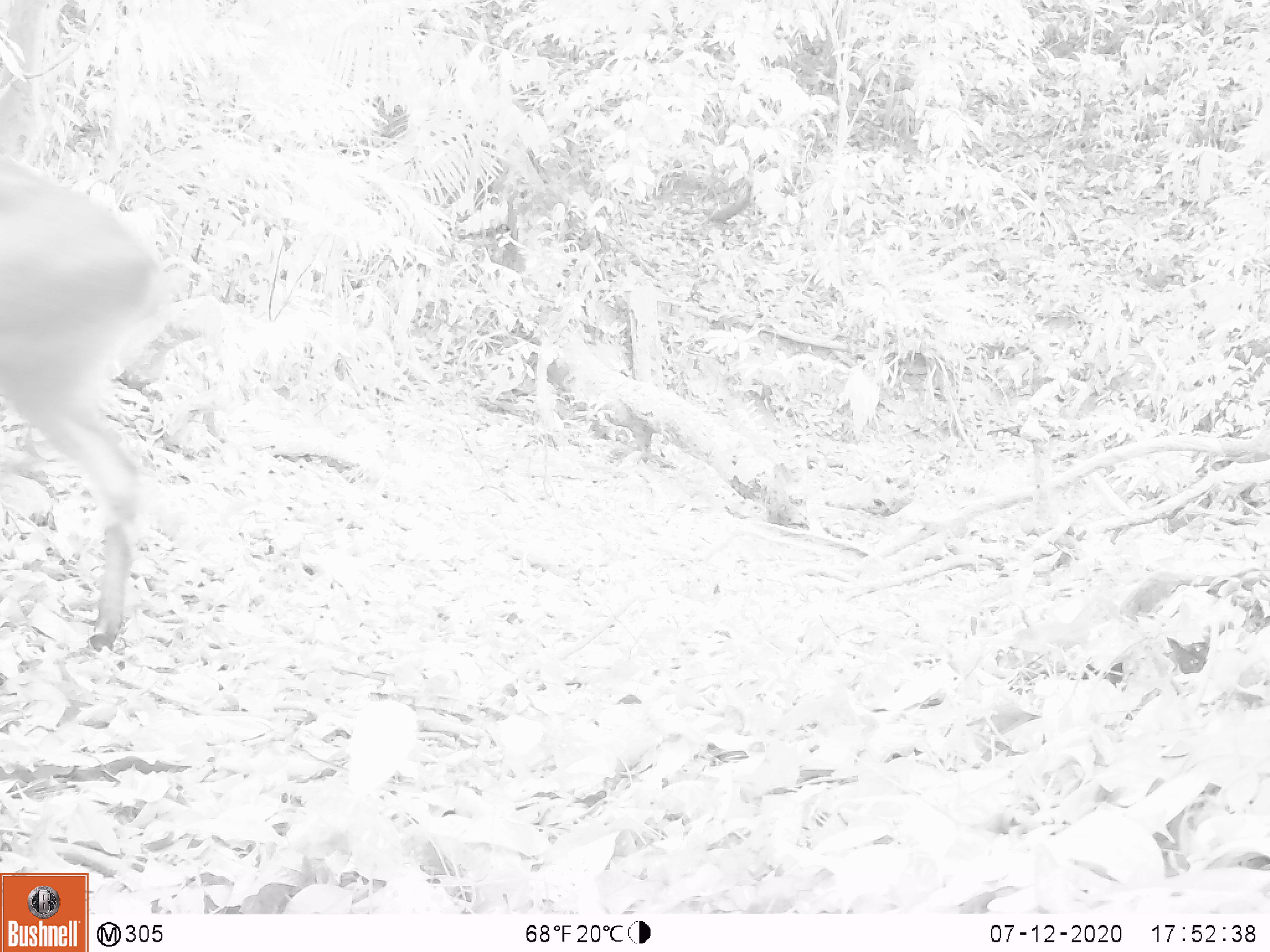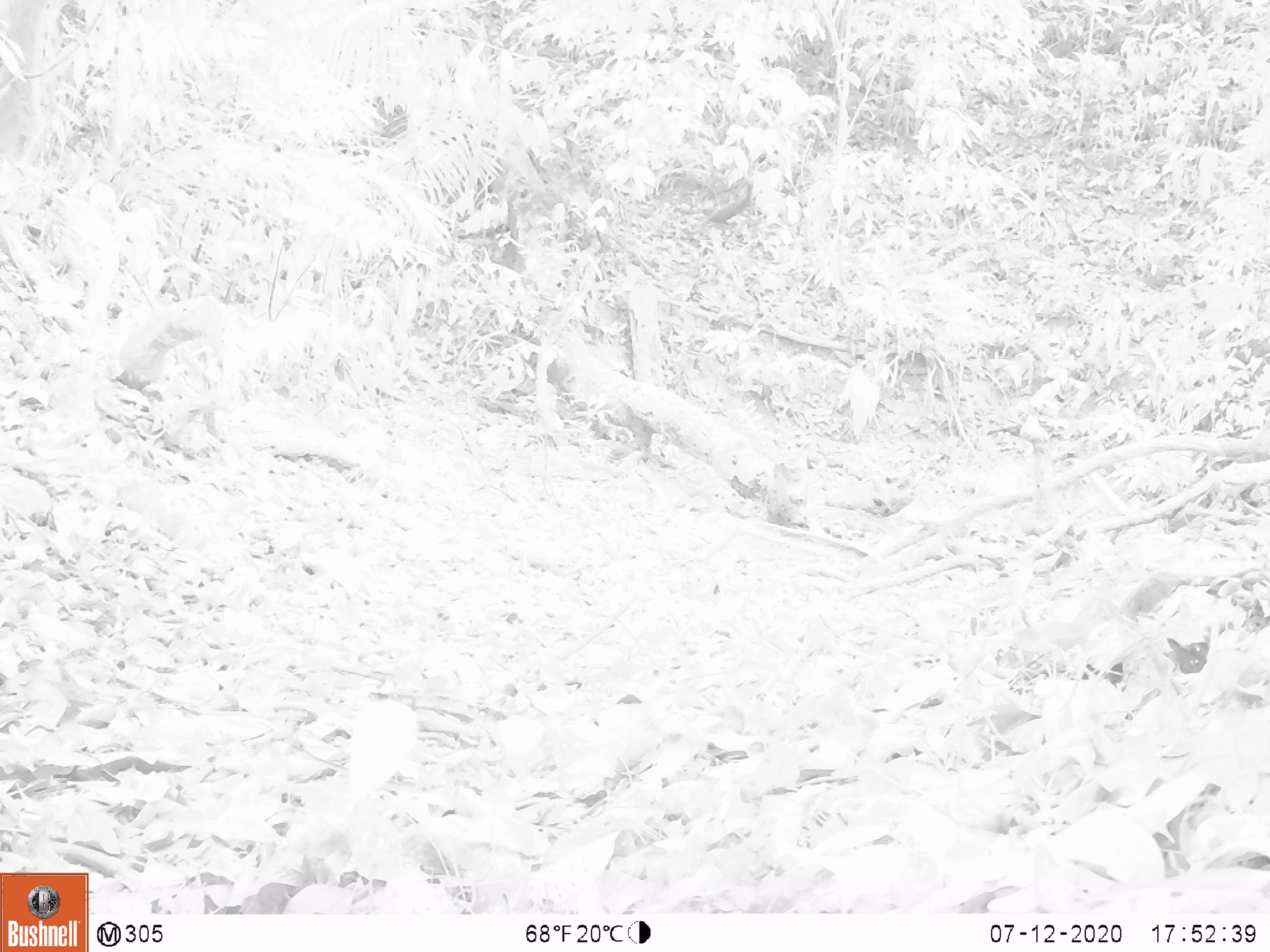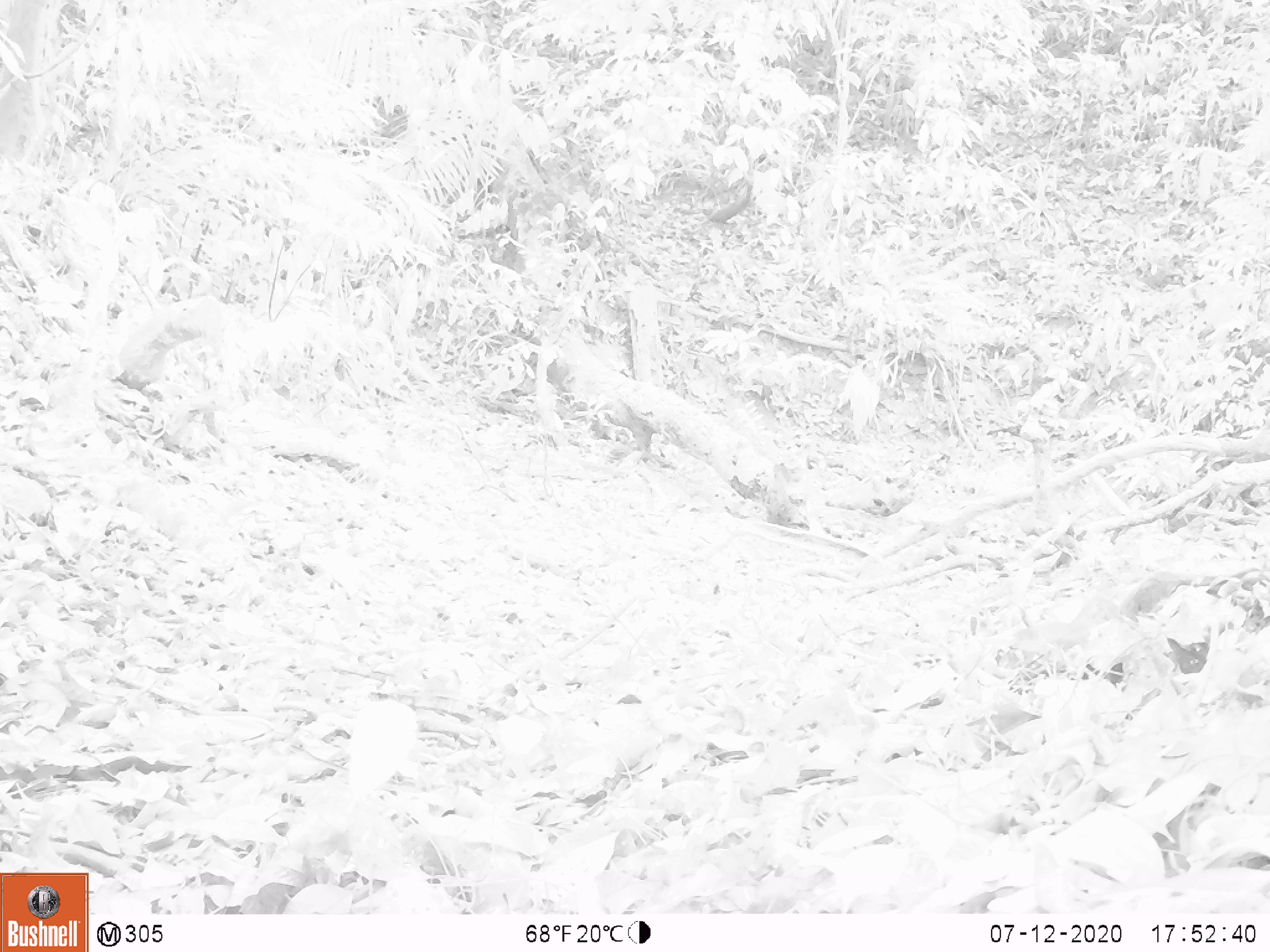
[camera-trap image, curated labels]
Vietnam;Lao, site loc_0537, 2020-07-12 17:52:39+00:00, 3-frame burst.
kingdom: Animalia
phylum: Chordata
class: Mammalia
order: Artiodactyla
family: Cervidae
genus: Muntiacus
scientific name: Muntiacus vuquangensis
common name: large-antlered muntjac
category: large antlered muntjac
Large antlered muntjac (large-antlered muntjac) (Muntiacus vuquangensis). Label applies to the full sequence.